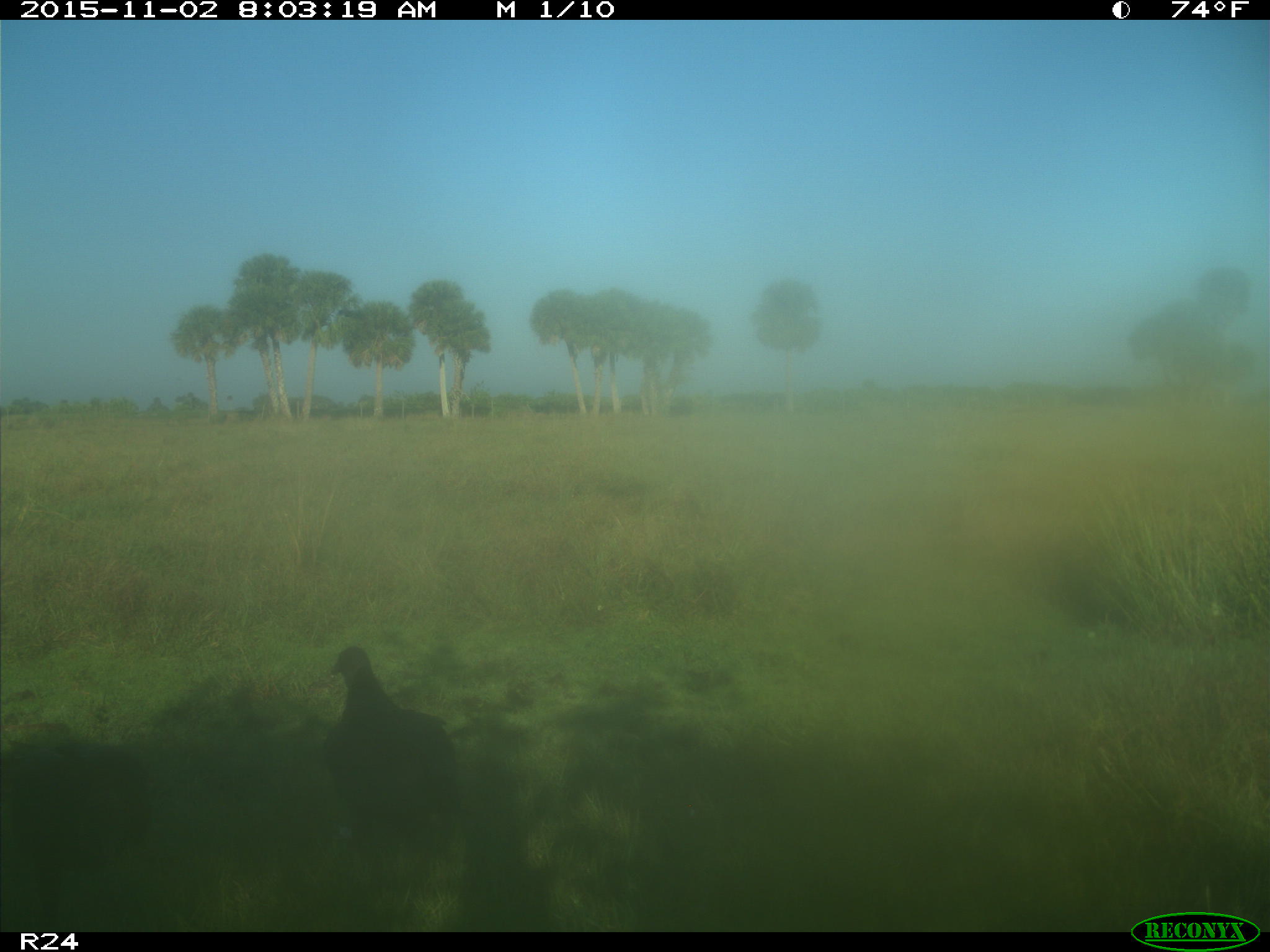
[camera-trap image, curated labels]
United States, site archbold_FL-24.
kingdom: Animalia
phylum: Chordata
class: Aves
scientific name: Aves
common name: birds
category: unidentified bird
Unidentified bird (birds) (Aves).